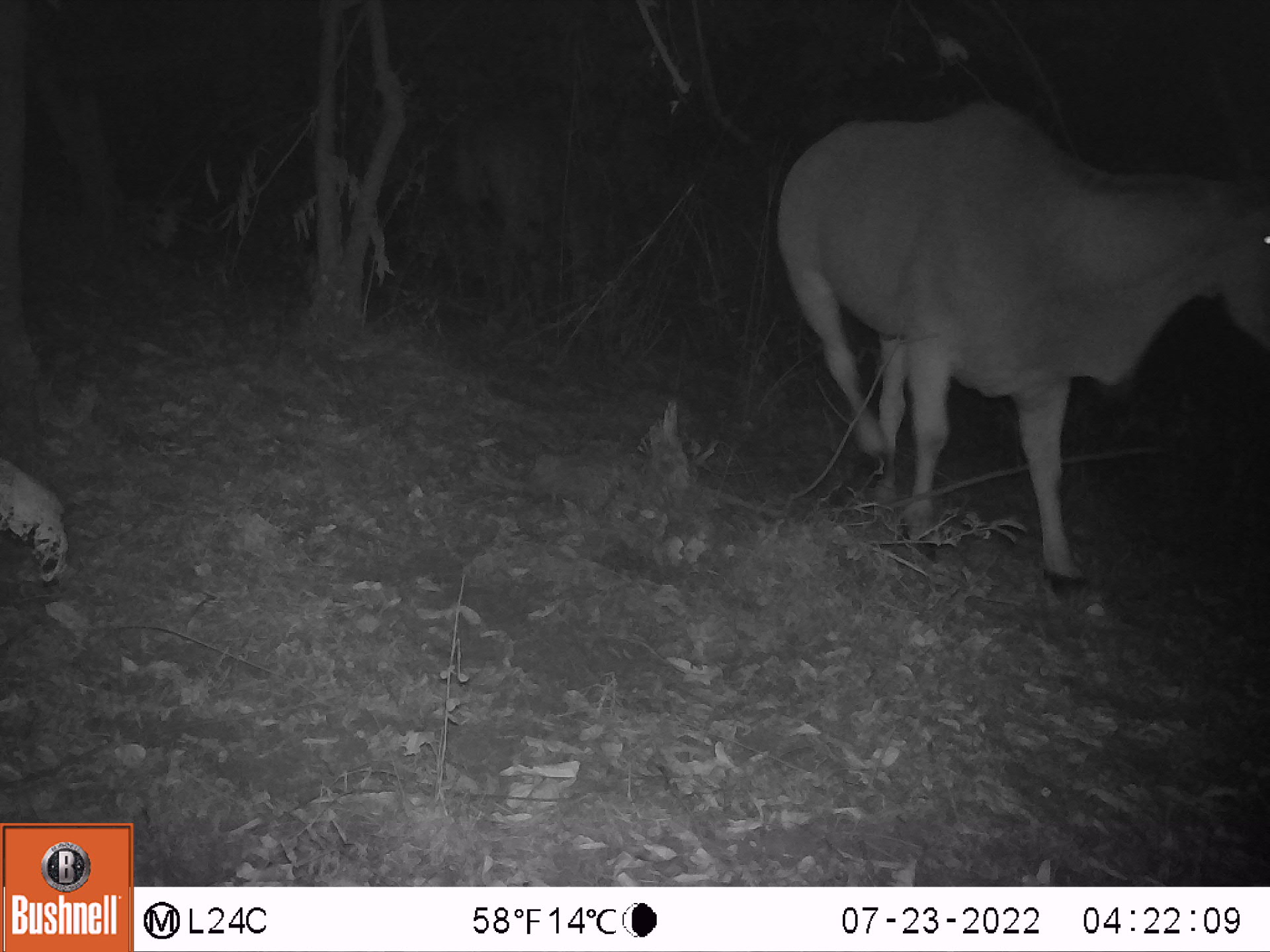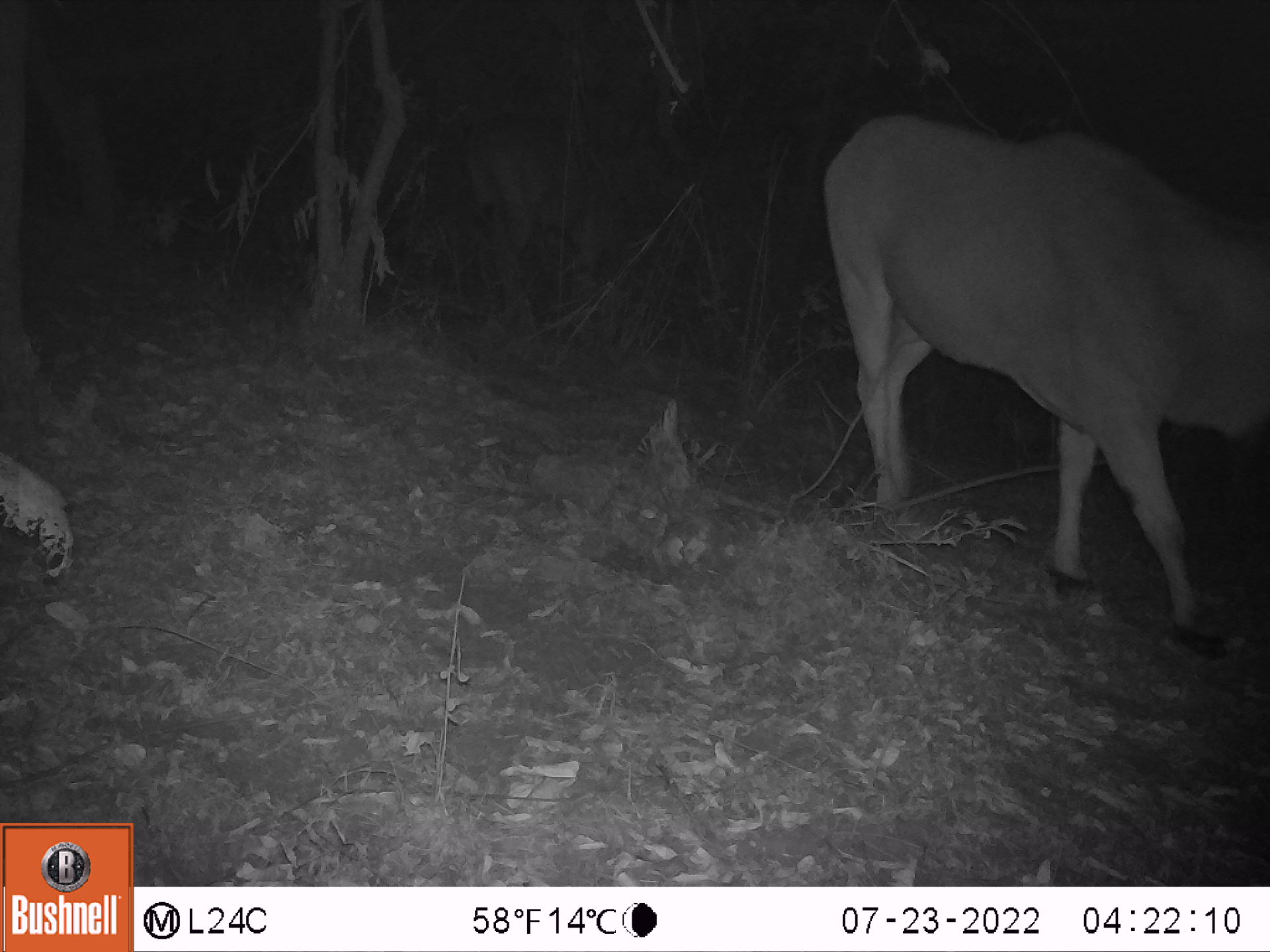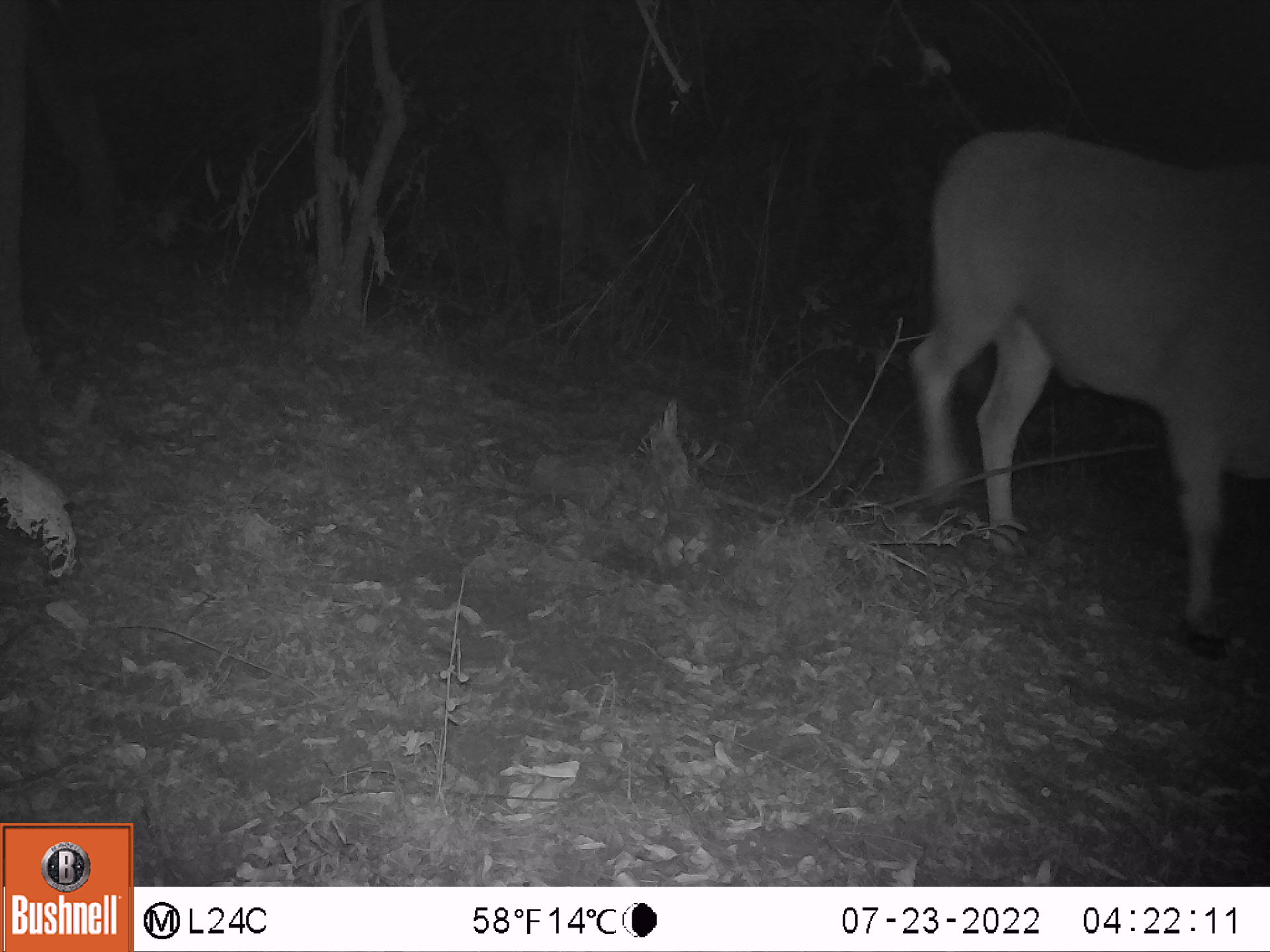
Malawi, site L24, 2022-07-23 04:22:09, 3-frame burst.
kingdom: Animalia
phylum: Chordata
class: Mammalia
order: Artiodactyla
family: Bovidae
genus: Tragelaphus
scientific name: Tragelaphus oryx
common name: common eland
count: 2